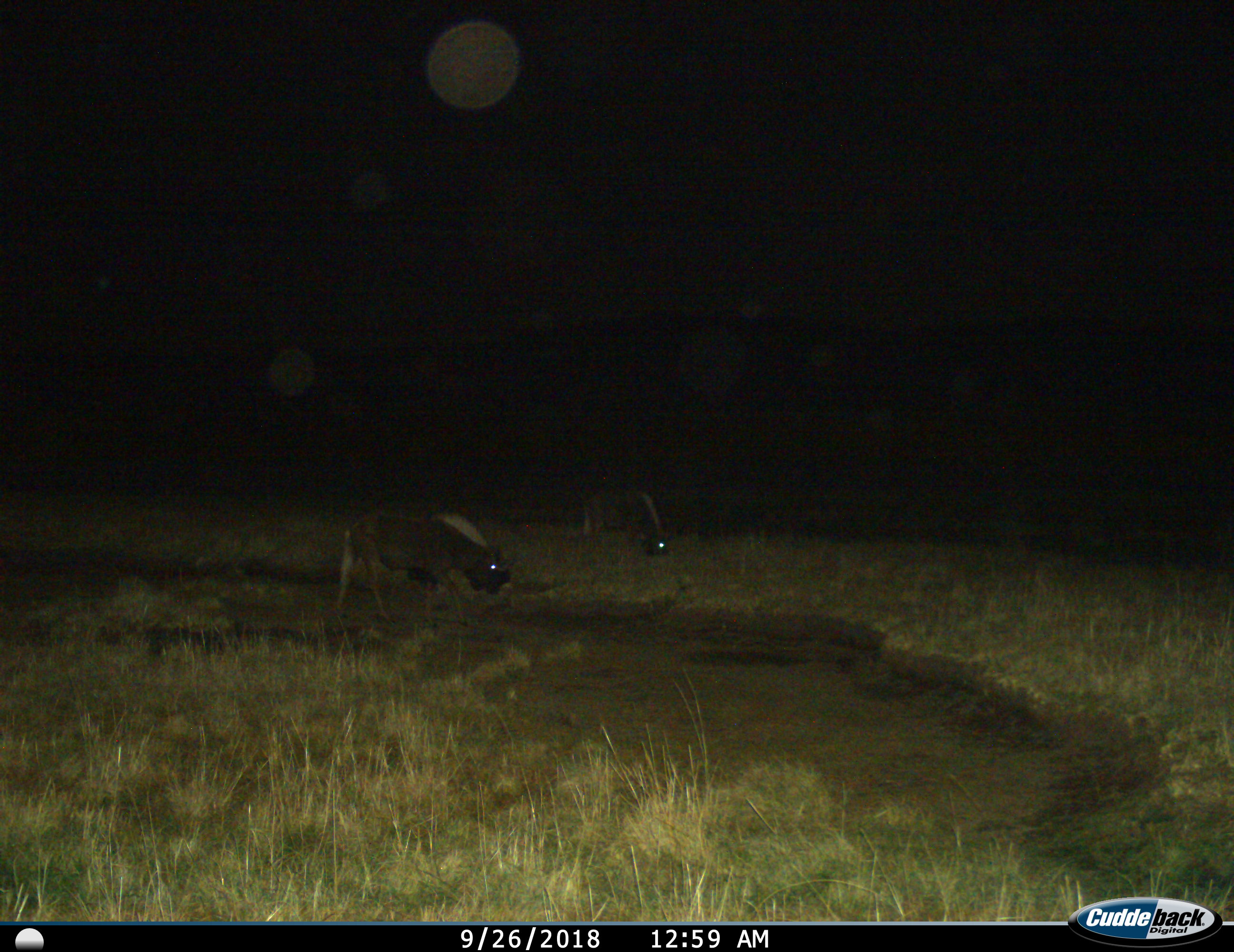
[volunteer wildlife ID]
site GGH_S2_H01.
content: unidentified animal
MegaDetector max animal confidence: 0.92